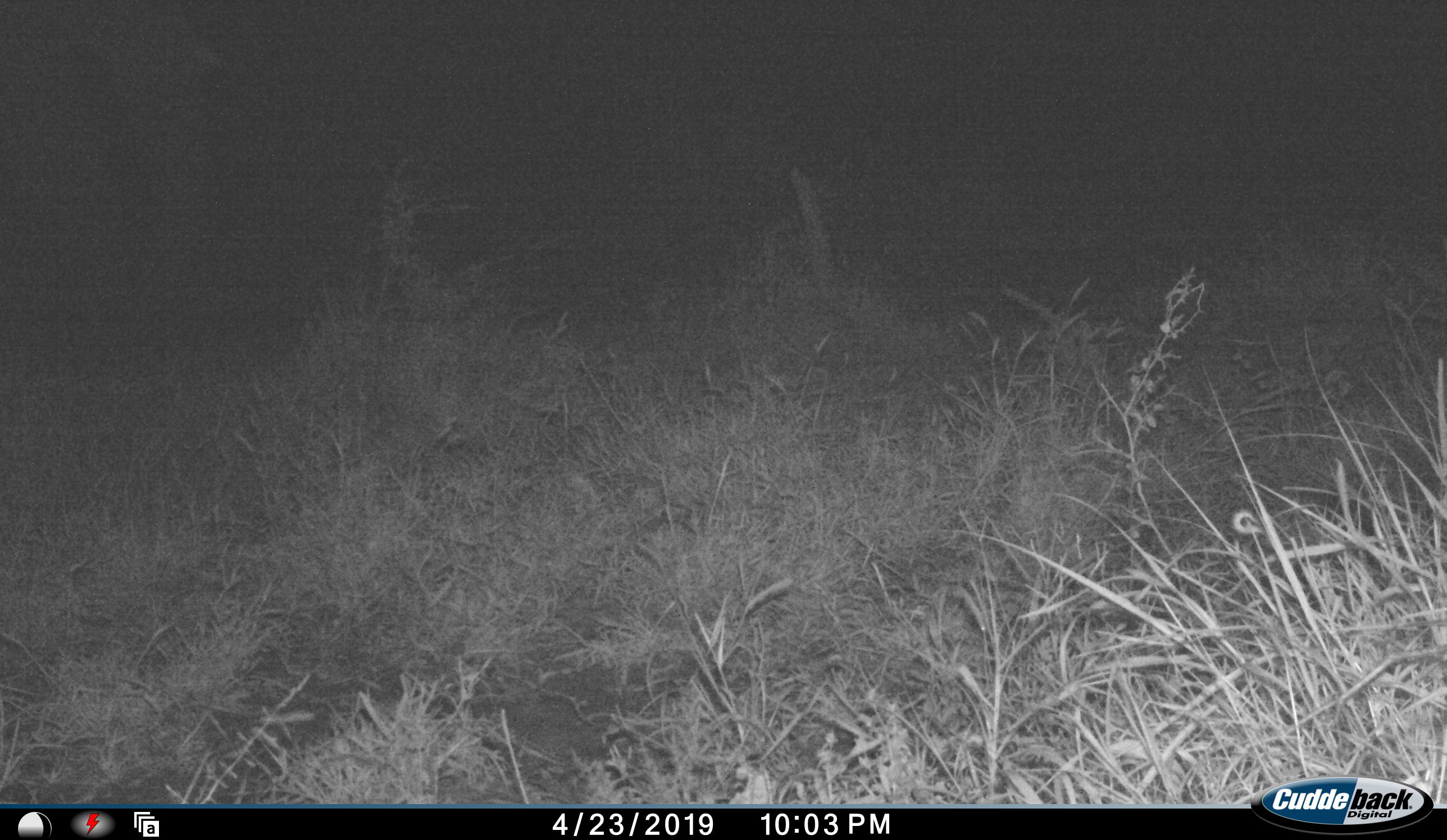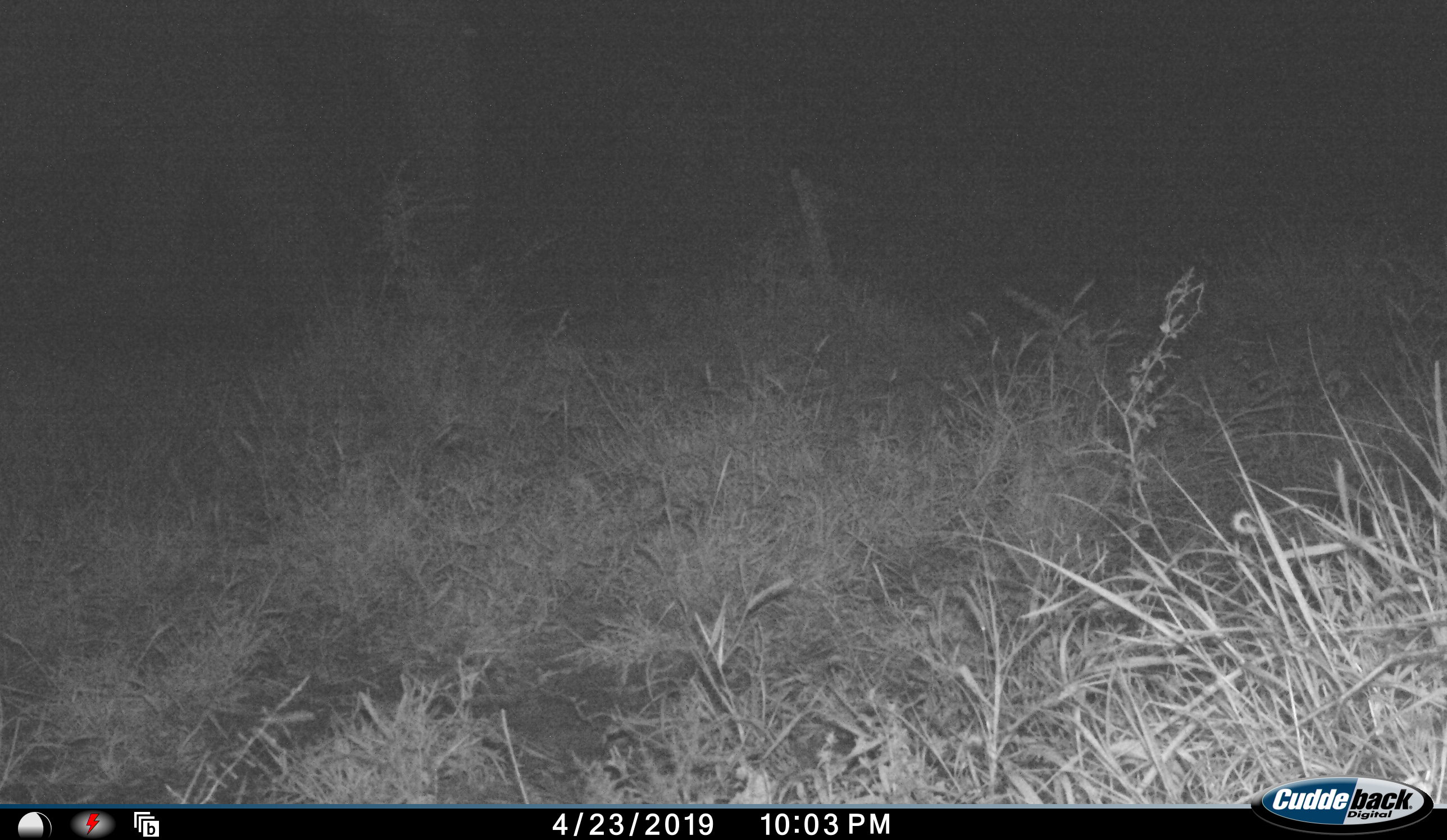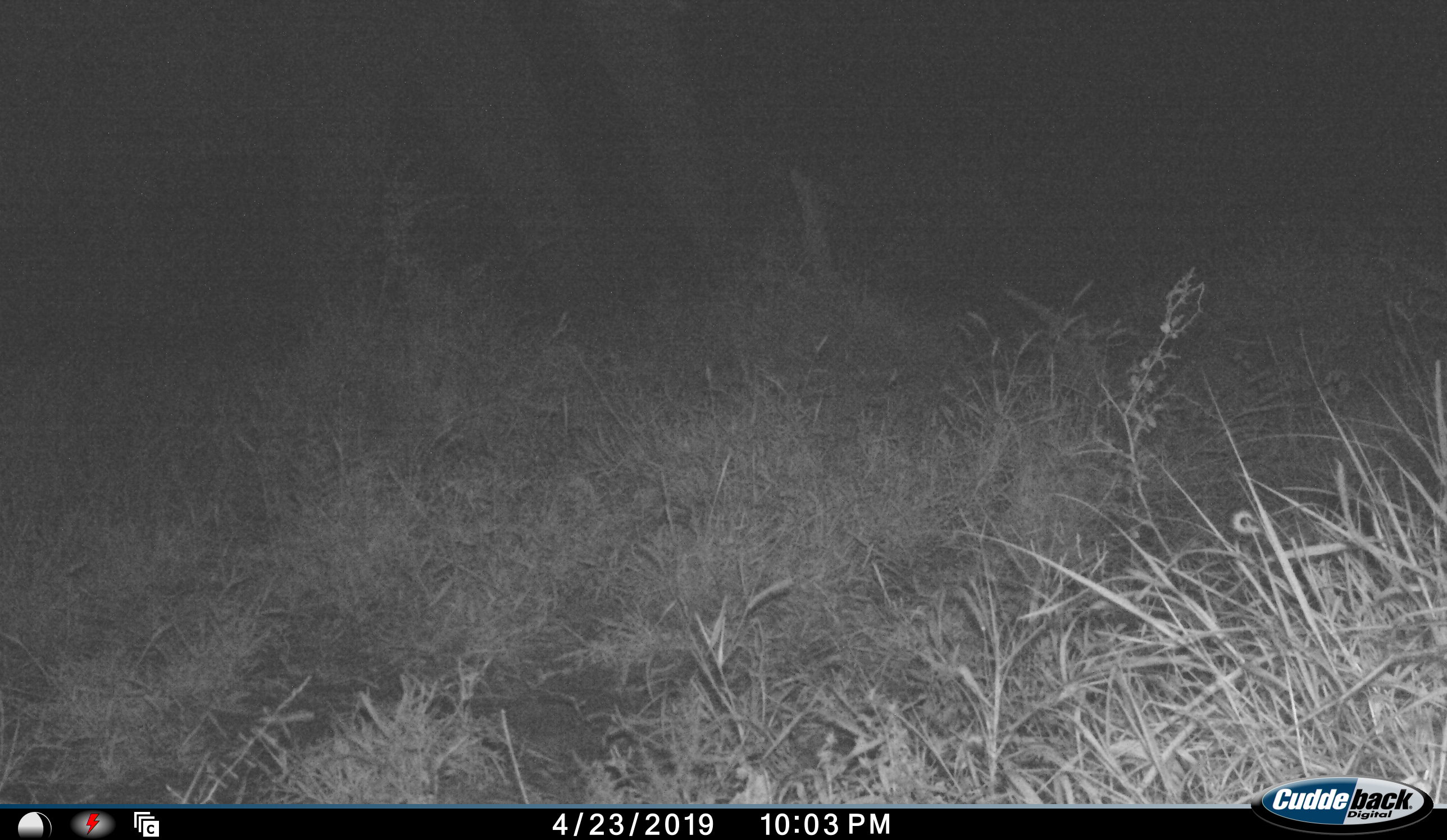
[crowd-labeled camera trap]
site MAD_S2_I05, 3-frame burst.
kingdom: Animalia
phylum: Chordata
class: Mammalia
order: Proboscidea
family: Elephantidae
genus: Loxodonta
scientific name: Loxodonta africana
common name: african bush elephant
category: elephant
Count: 1.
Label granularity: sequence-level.